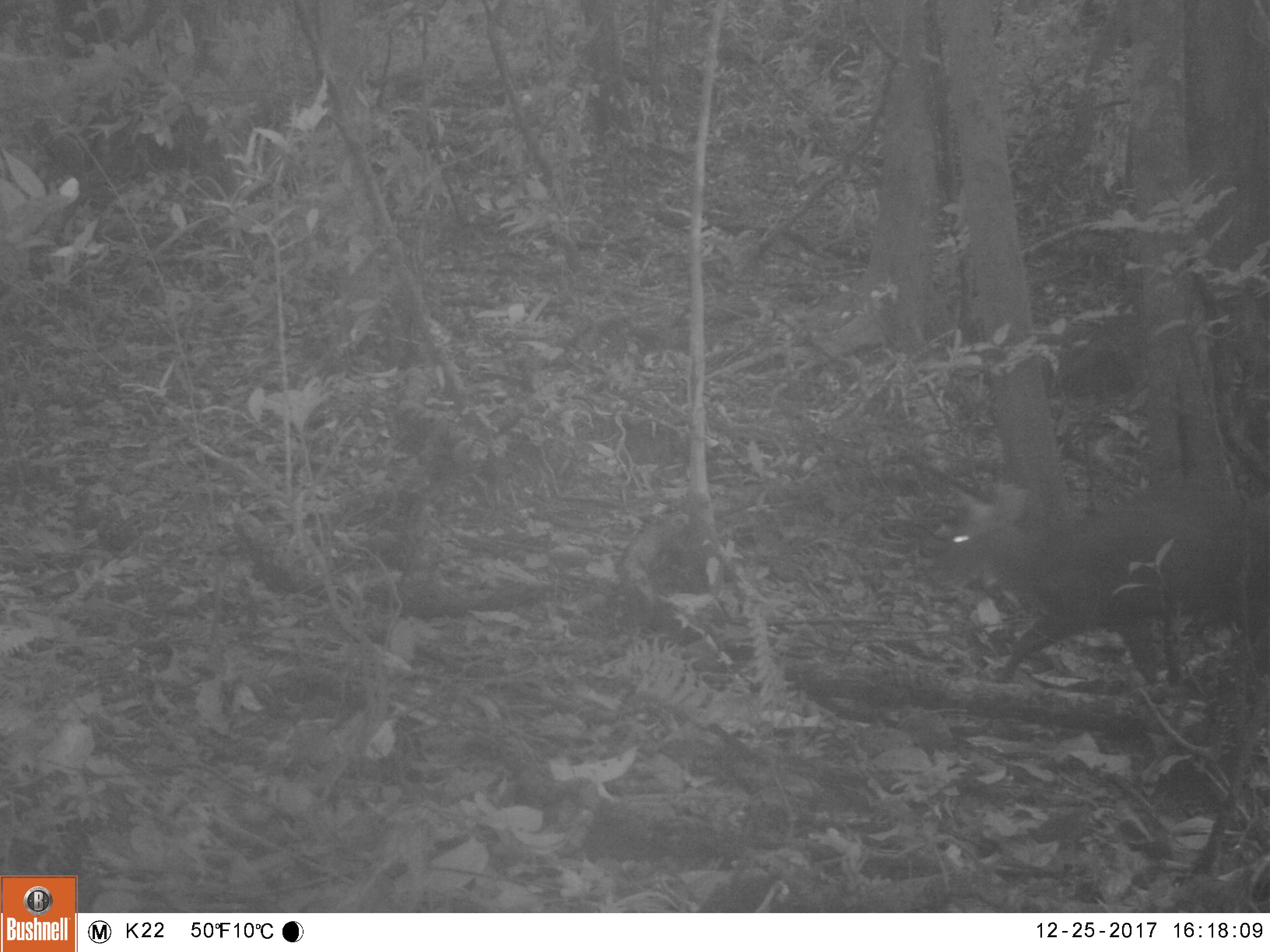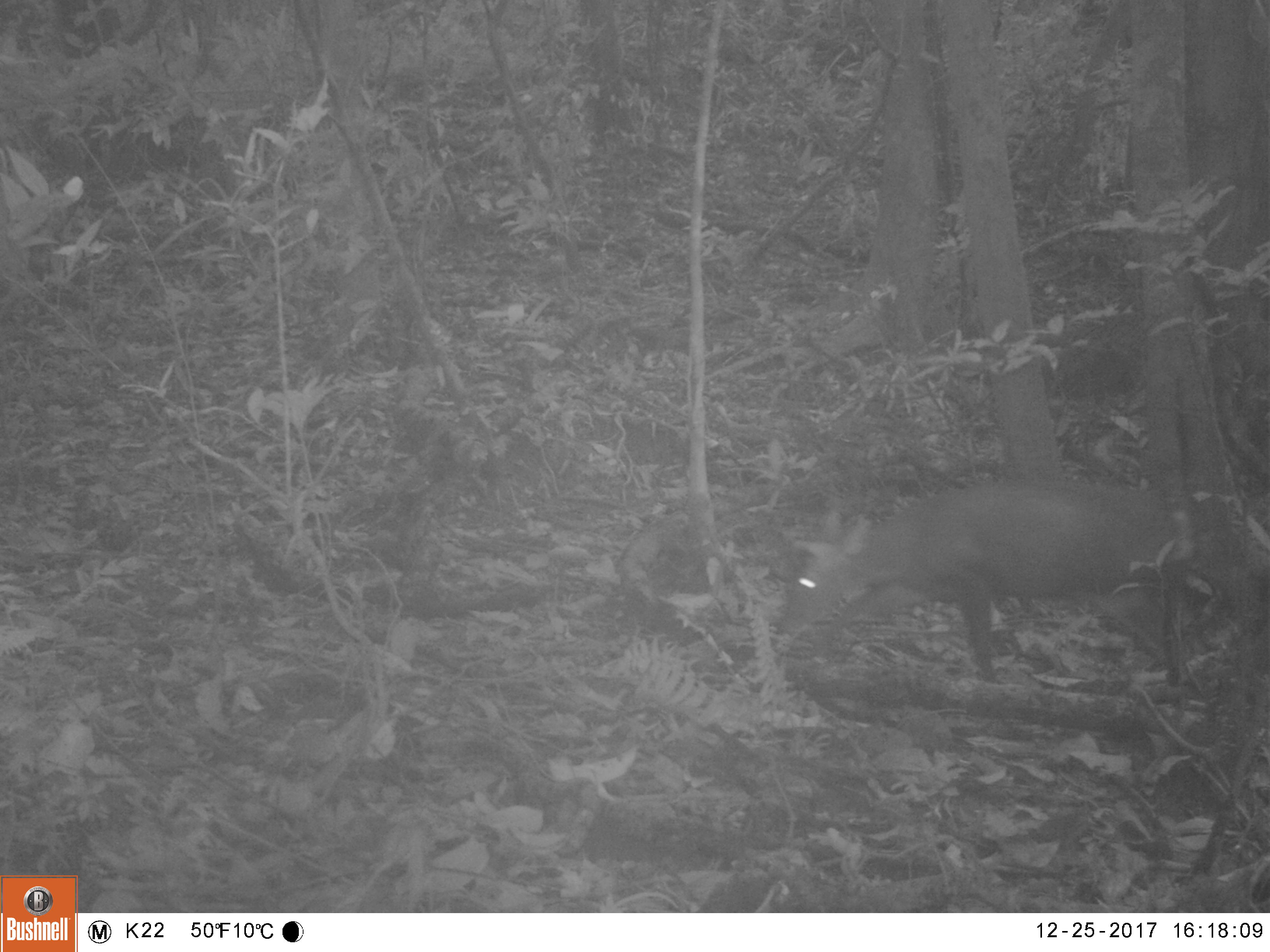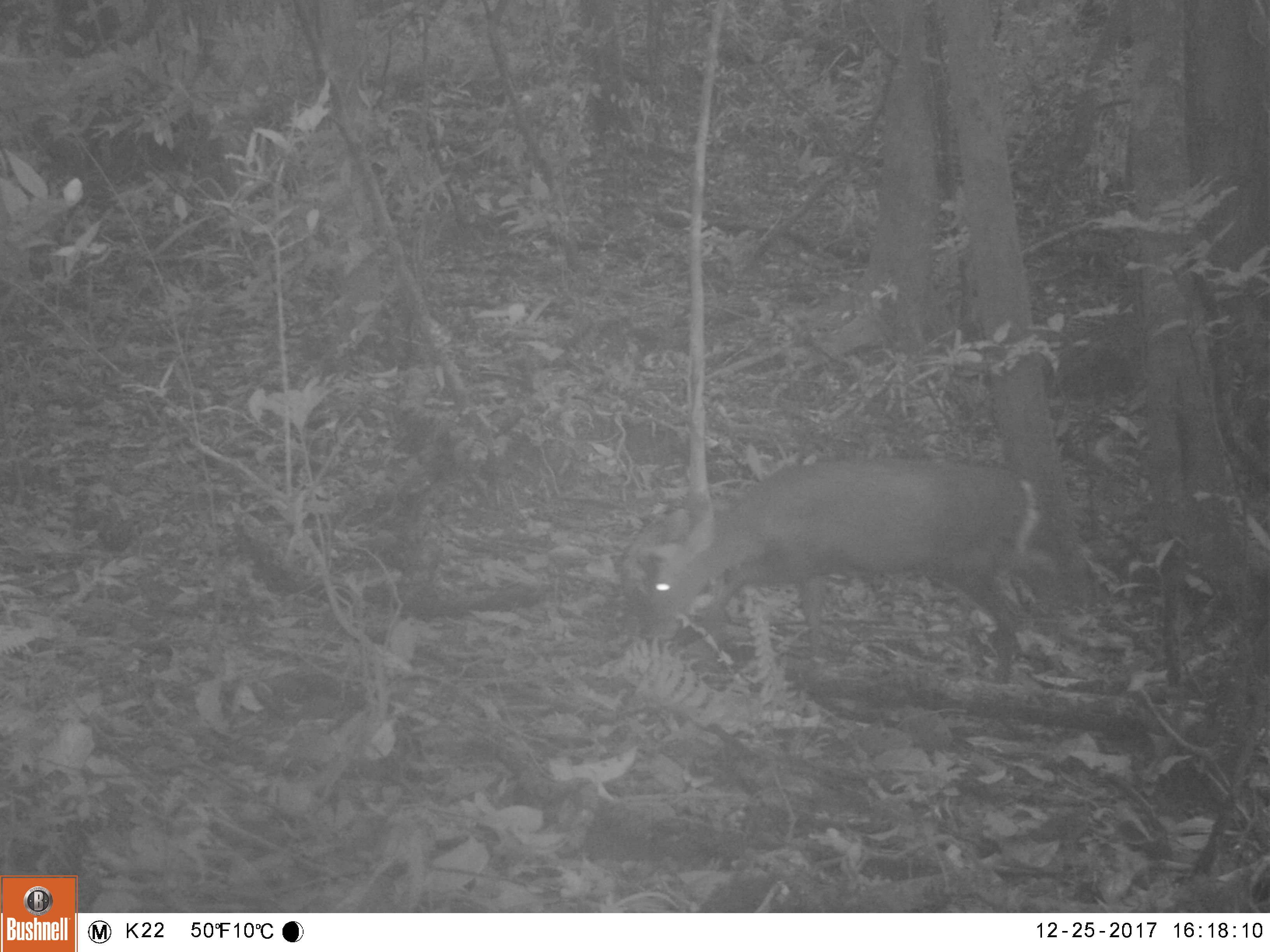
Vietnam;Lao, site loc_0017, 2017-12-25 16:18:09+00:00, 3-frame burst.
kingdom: Animalia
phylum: Chordata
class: Mammalia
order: Artiodactyla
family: Cervidae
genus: Muntiacus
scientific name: Muntiacus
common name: muntjacs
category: unidentified muntjac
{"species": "unidentified muntjac (muntjacs) (Muntiacus)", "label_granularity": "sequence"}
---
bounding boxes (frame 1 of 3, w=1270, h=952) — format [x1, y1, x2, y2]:
unidentified muntjac: [927, 481, 1270, 685]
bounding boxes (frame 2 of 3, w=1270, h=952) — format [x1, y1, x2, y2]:
unidentified muntjac: [775, 477, 1170, 683]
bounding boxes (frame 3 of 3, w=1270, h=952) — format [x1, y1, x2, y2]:
unidentified muntjac: [636, 456, 1039, 684]